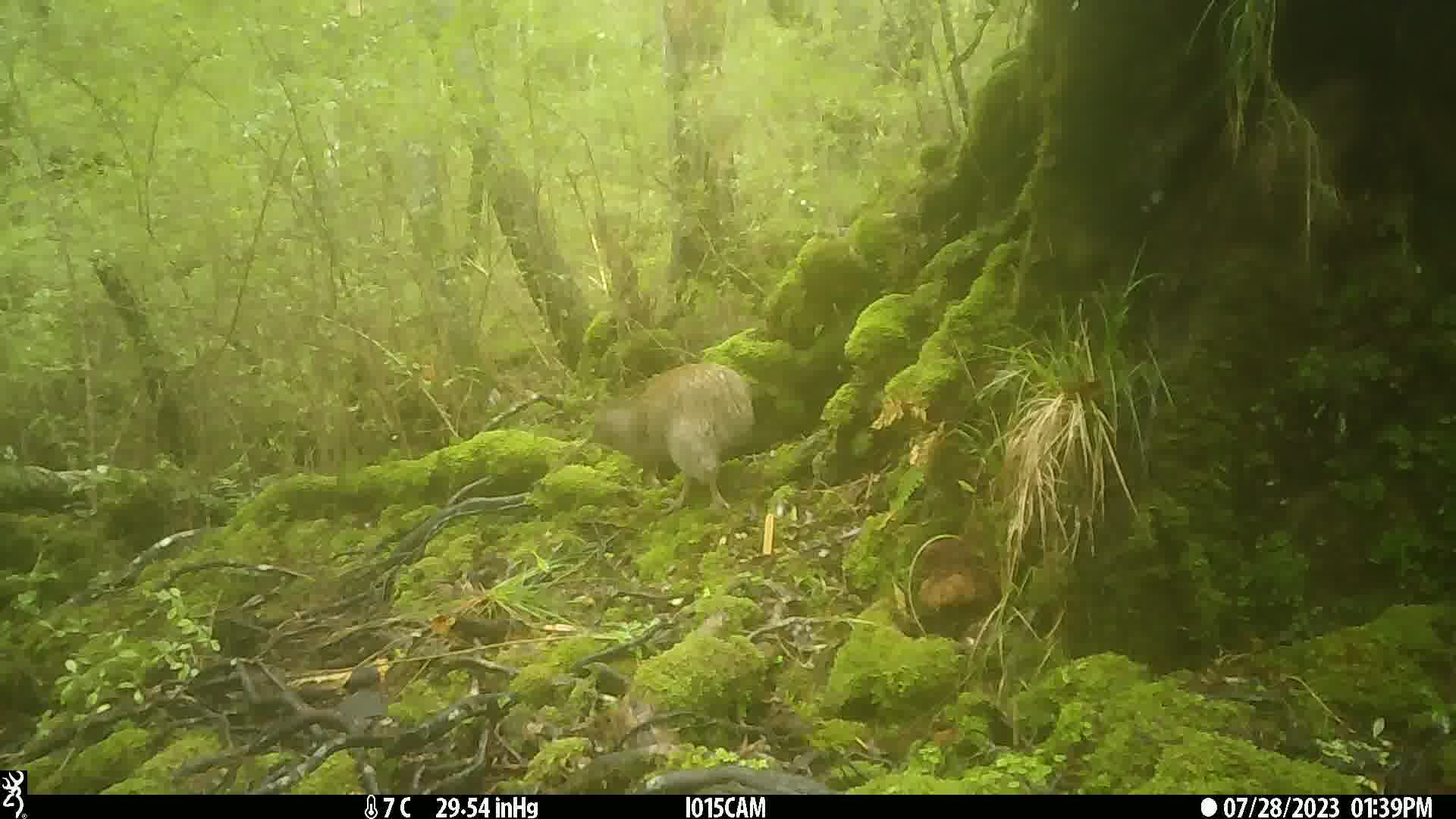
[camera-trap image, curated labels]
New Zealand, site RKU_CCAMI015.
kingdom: Animalia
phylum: Chordata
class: Aves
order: Apterygiformes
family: Apterygidae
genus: Apteryx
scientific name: Apteryx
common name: kiwi